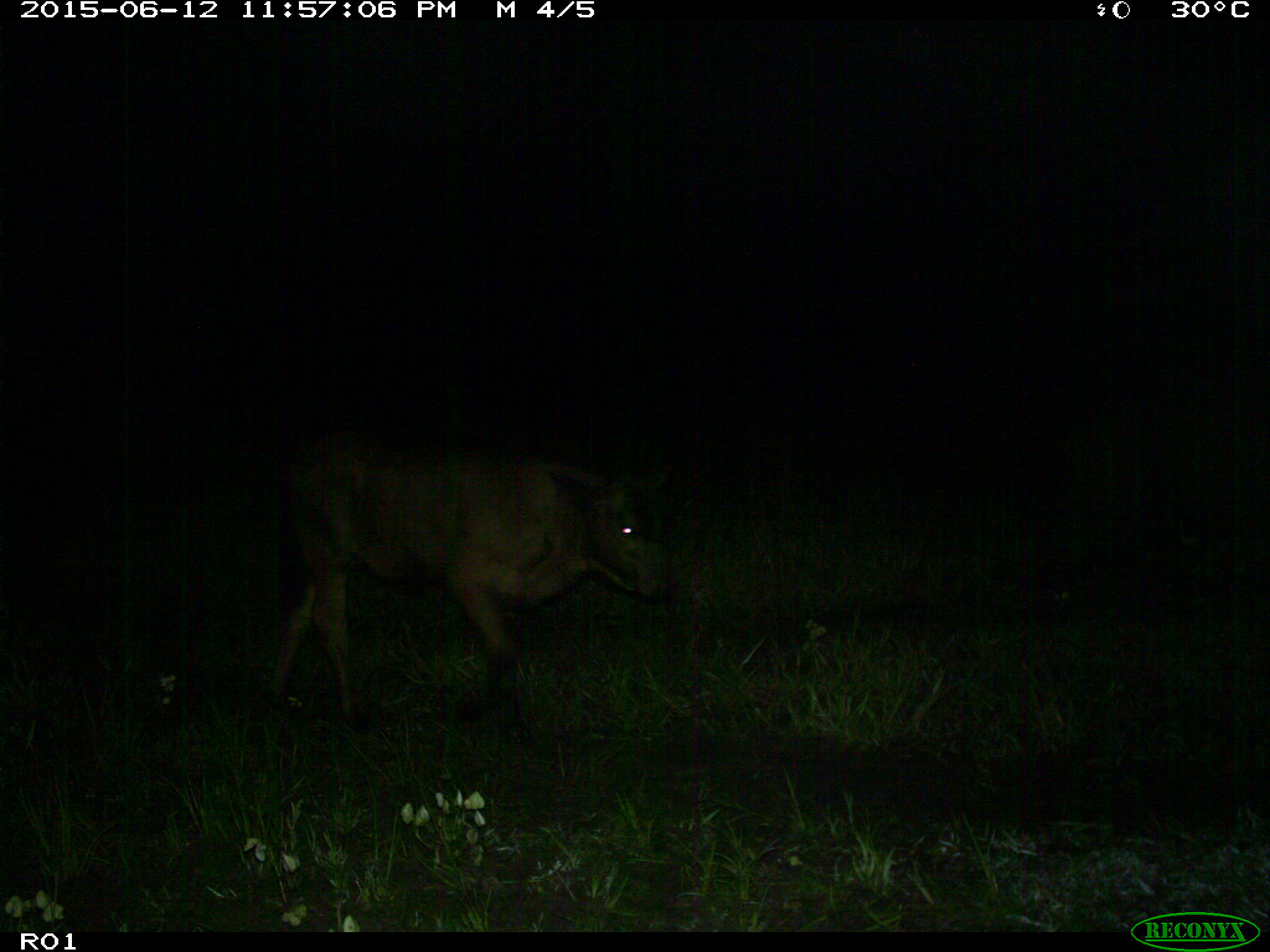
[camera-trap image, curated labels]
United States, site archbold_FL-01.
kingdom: Animalia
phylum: Chordata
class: Mammalia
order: Artiodactyla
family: Bovidae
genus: Bos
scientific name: Bos taurus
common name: domestic cow